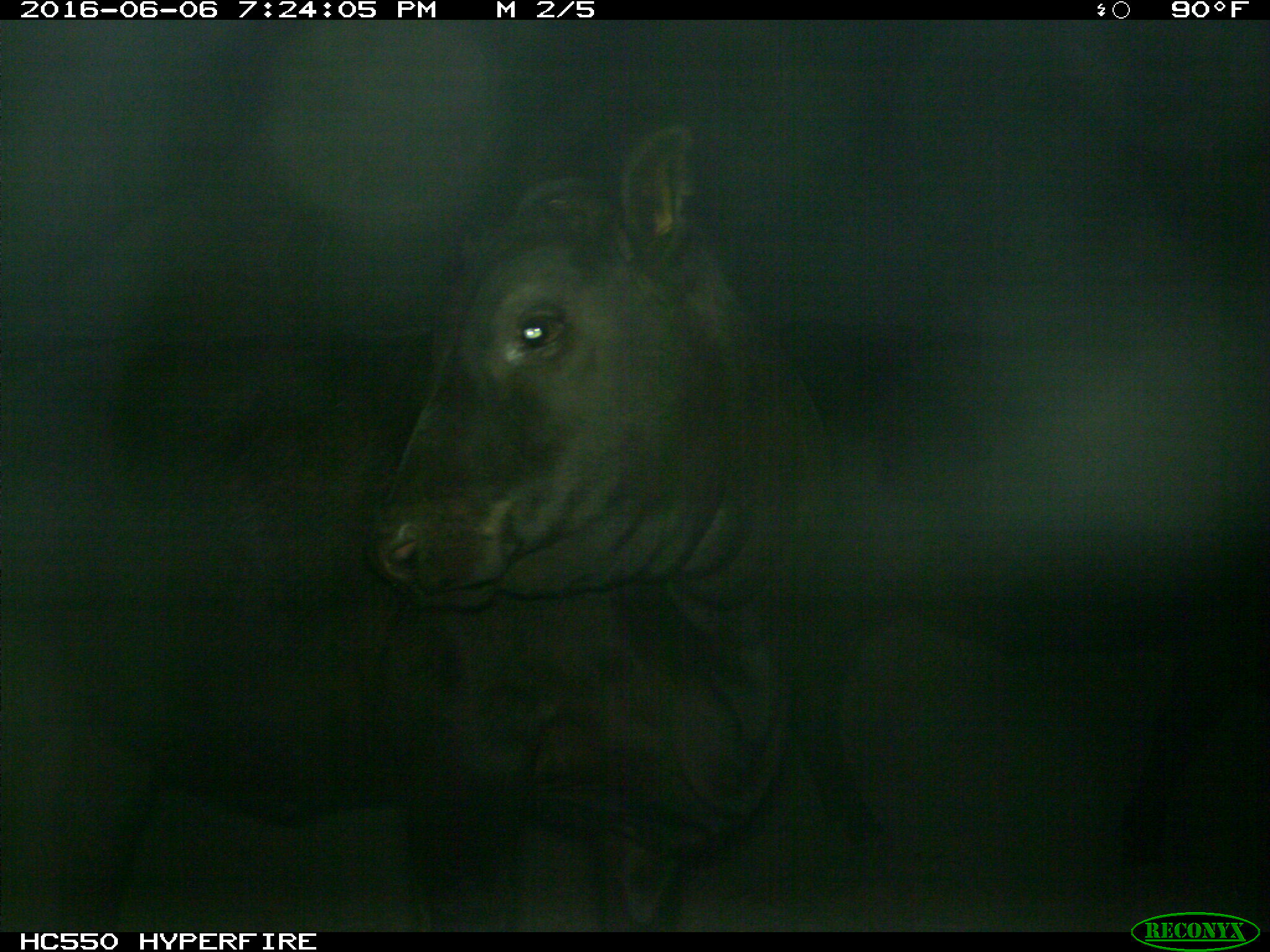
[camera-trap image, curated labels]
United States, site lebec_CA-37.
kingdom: Animalia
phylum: Chordata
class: Mammalia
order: Artiodactyla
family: Bovidae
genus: Bos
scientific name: Bos taurus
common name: domestic cow